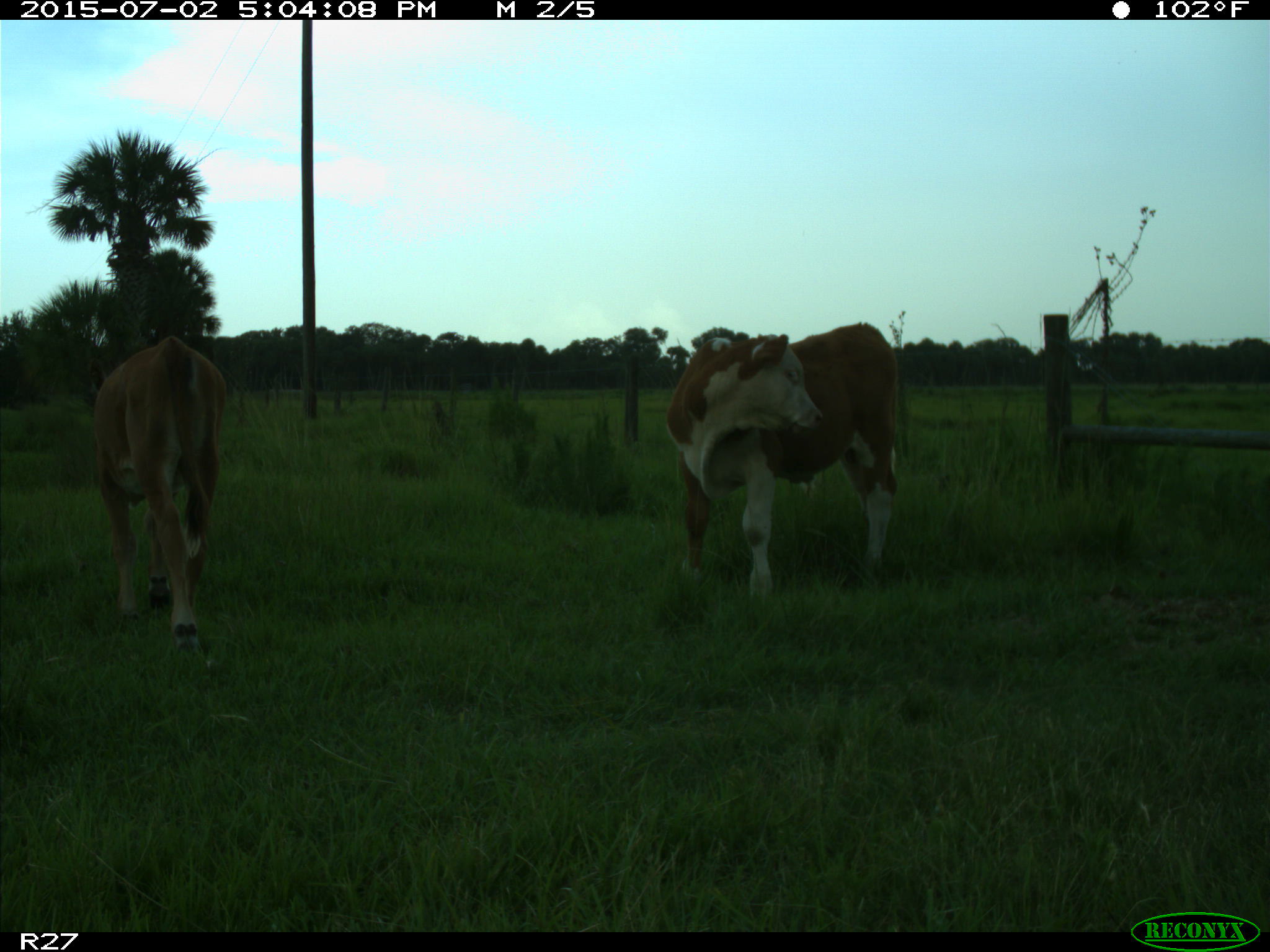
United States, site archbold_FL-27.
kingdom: Animalia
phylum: Chordata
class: Mammalia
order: Artiodactyla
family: Bovidae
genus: Bos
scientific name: Bos taurus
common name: domestic cow